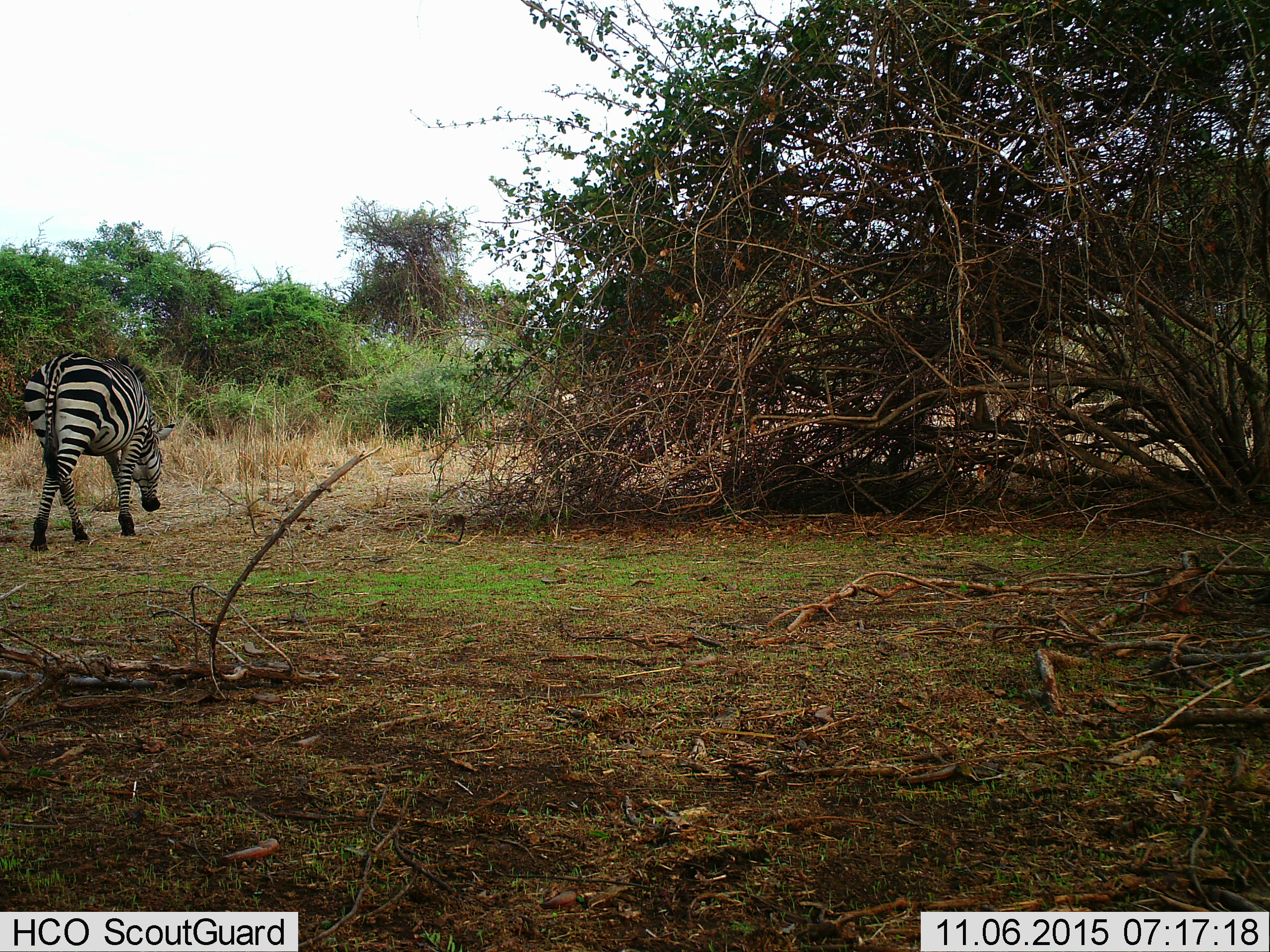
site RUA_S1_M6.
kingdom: Animalia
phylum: Chordata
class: Mammalia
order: Perissodactyla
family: Equidae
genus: Equus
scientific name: Equus quagga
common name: plains zebra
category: zebraplains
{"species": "zebraplains (plains zebra) (Equus quagga)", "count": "1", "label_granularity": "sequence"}